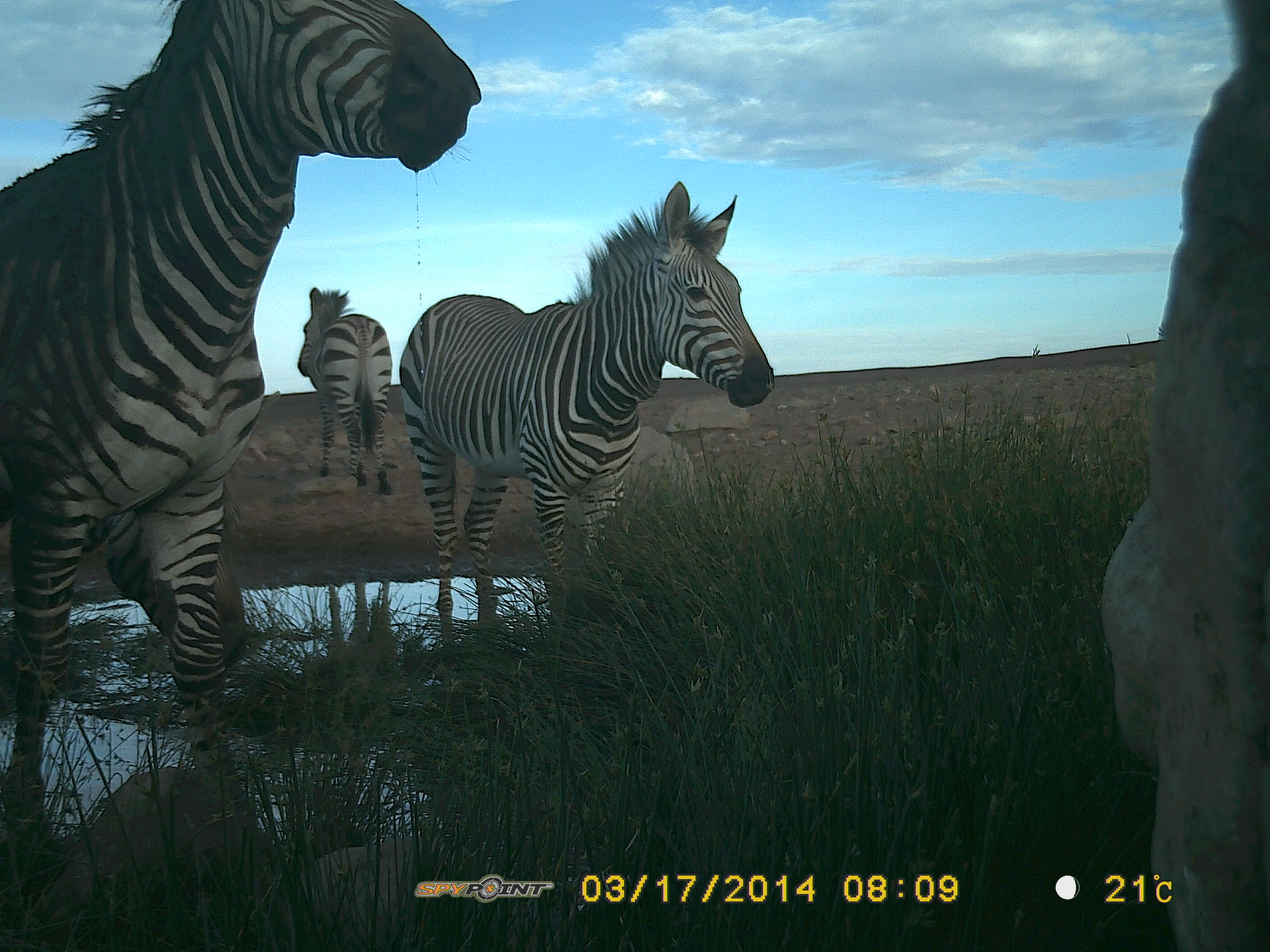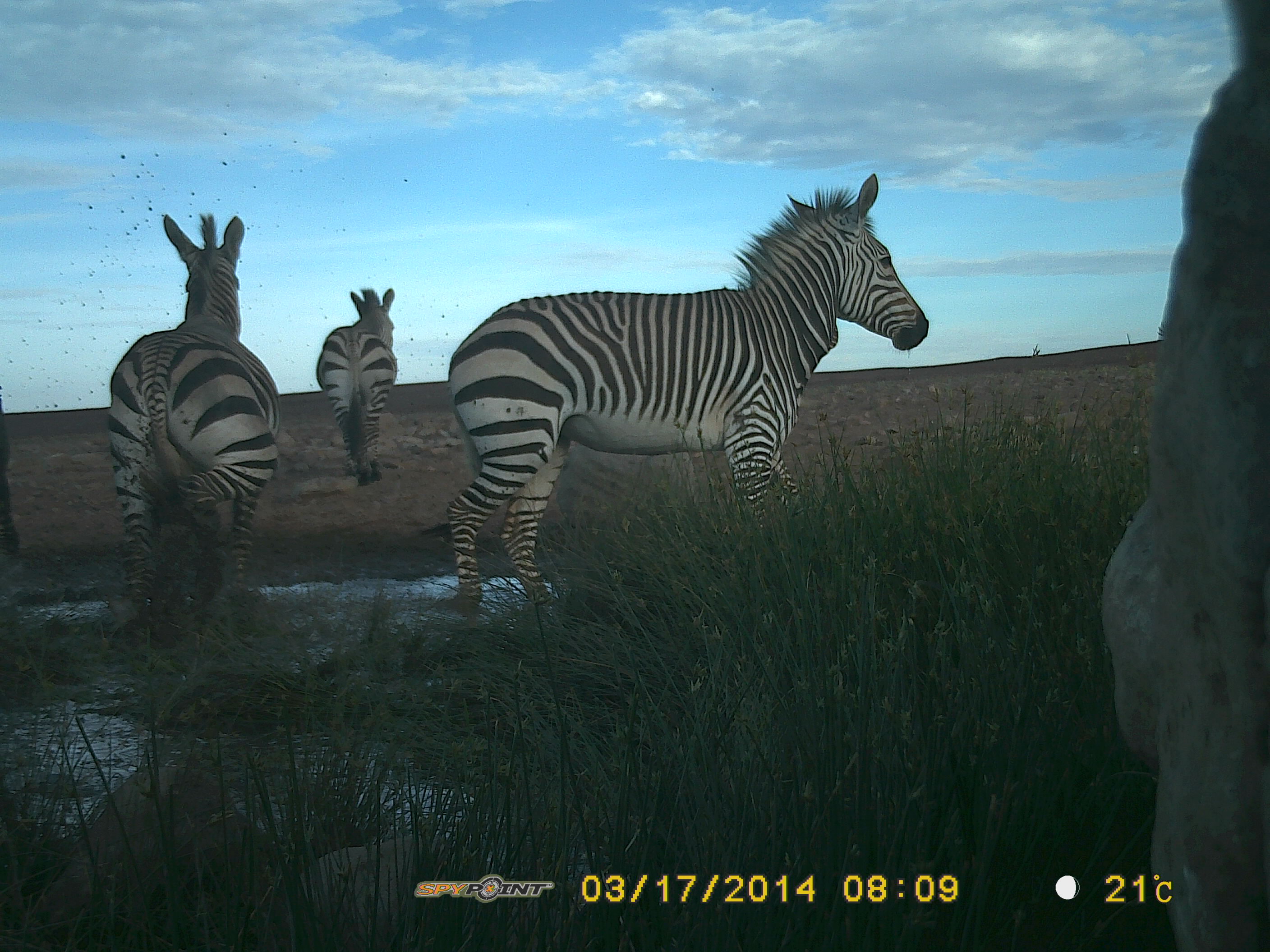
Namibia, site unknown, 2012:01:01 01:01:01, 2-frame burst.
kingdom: Animalia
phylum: Chordata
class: Mammalia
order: Perissodactyla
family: Equidae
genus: Equus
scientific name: Equus zebra hartmannae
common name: hartmann's mountain zebra